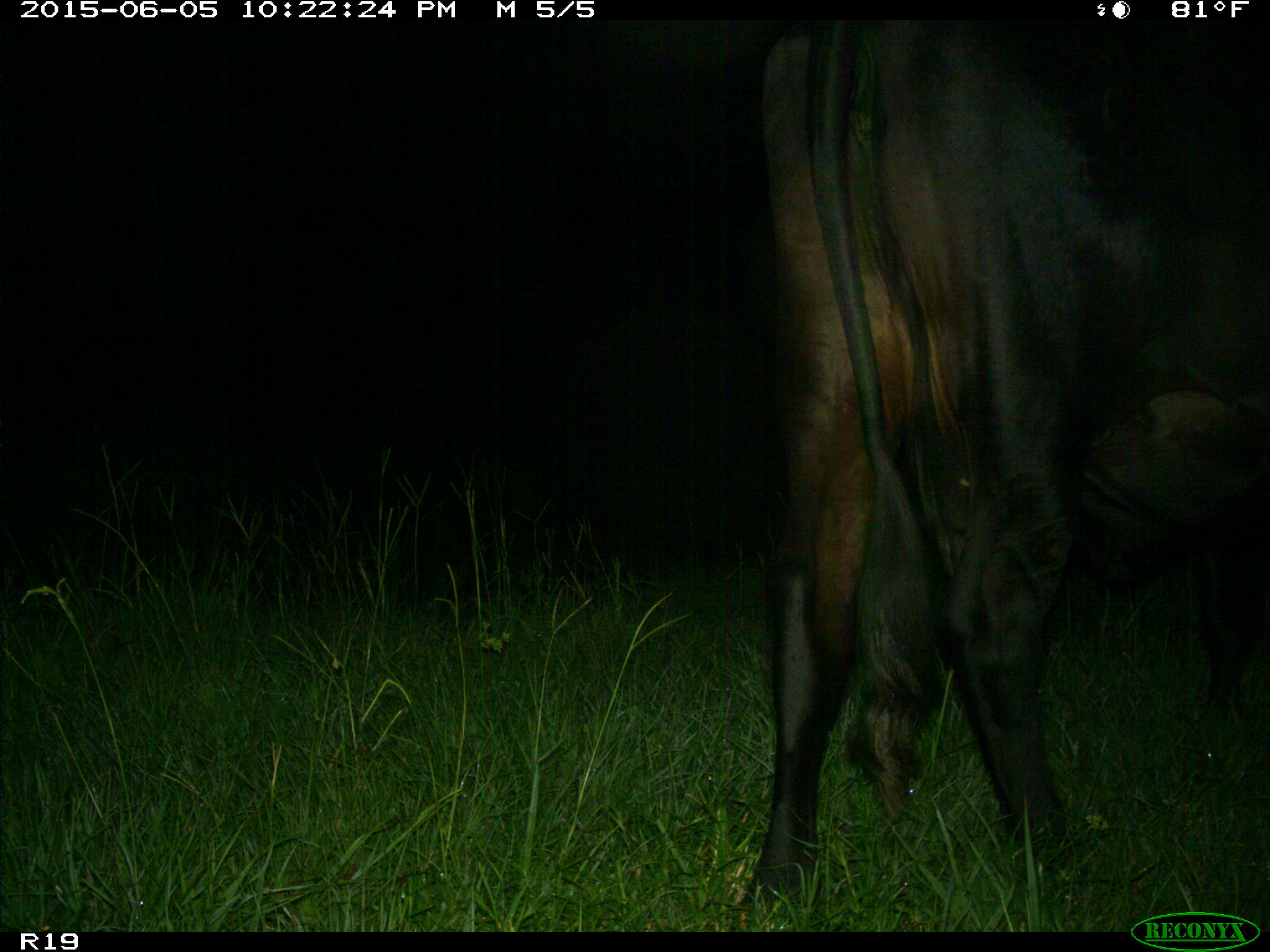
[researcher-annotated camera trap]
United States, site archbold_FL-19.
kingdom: Animalia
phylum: Chordata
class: Mammalia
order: Artiodactyla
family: Bovidae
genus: Bos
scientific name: Bos taurus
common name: domestic cow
Bos taurus (domestic cow).